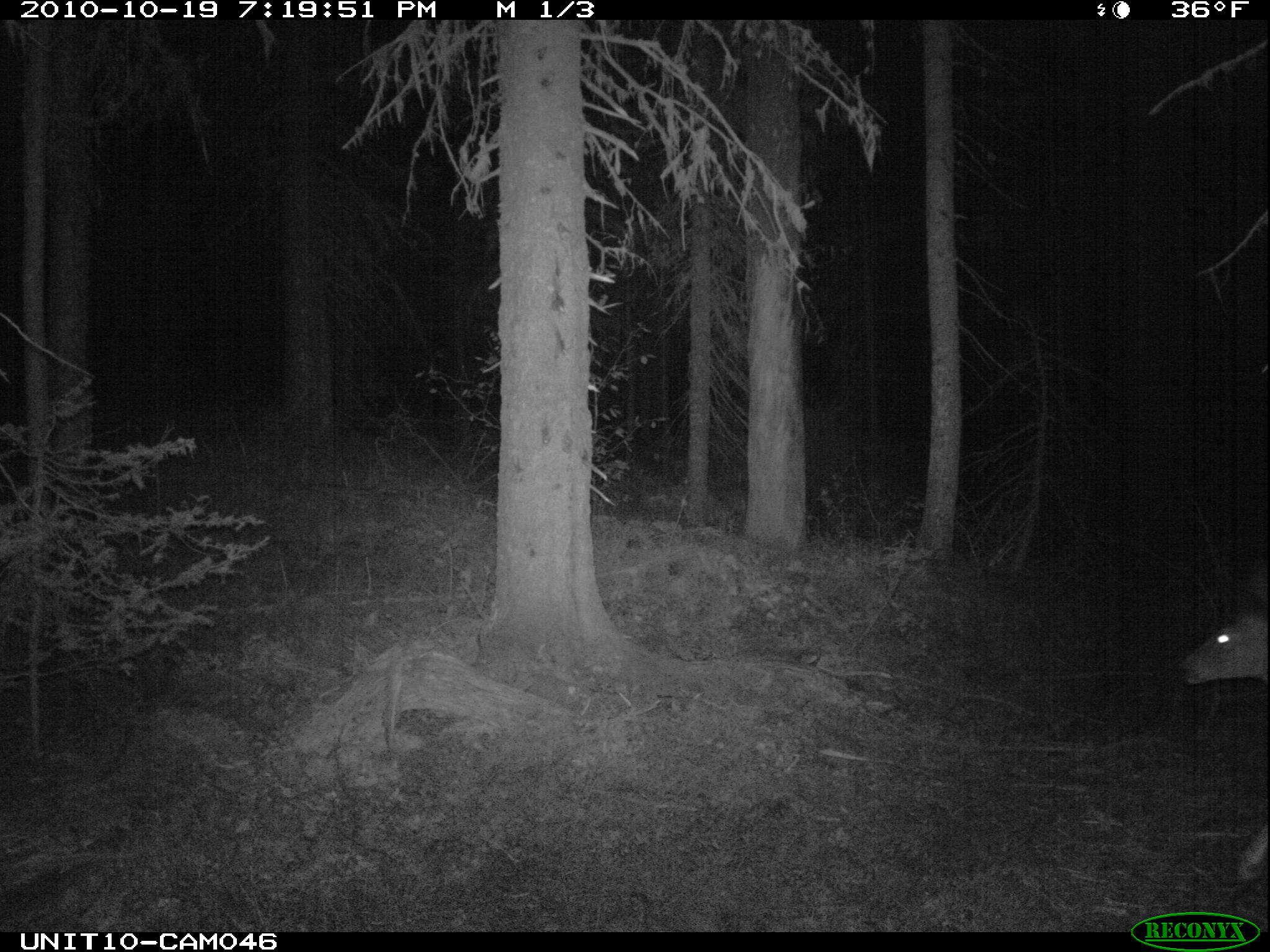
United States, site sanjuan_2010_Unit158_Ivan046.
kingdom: Animalia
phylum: Chordata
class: Mammalia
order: Artiodactyla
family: Cervidae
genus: Odocoileus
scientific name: Odocoileus hemionus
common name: mule deer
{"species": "Odocoileus hemionus (mule deer)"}